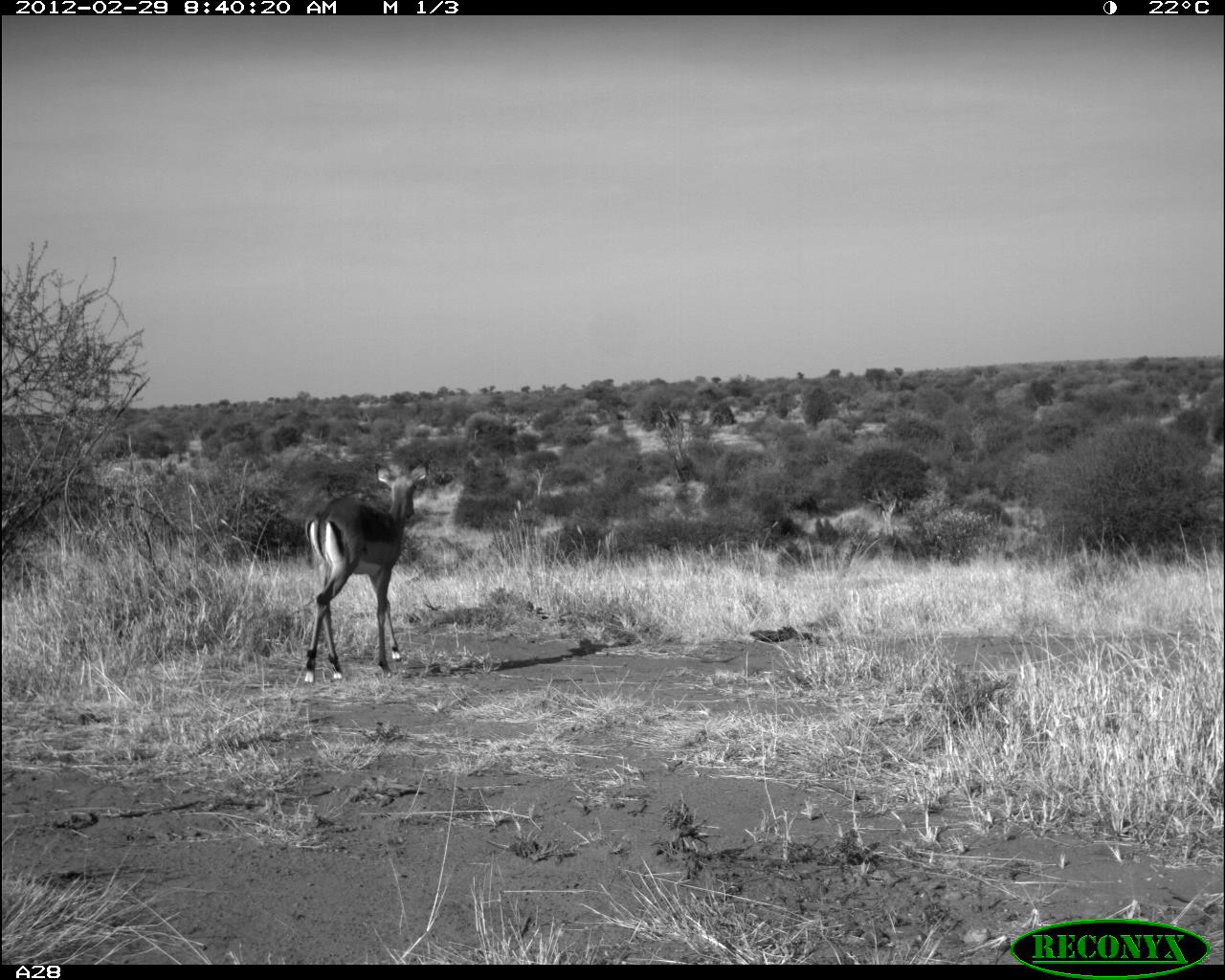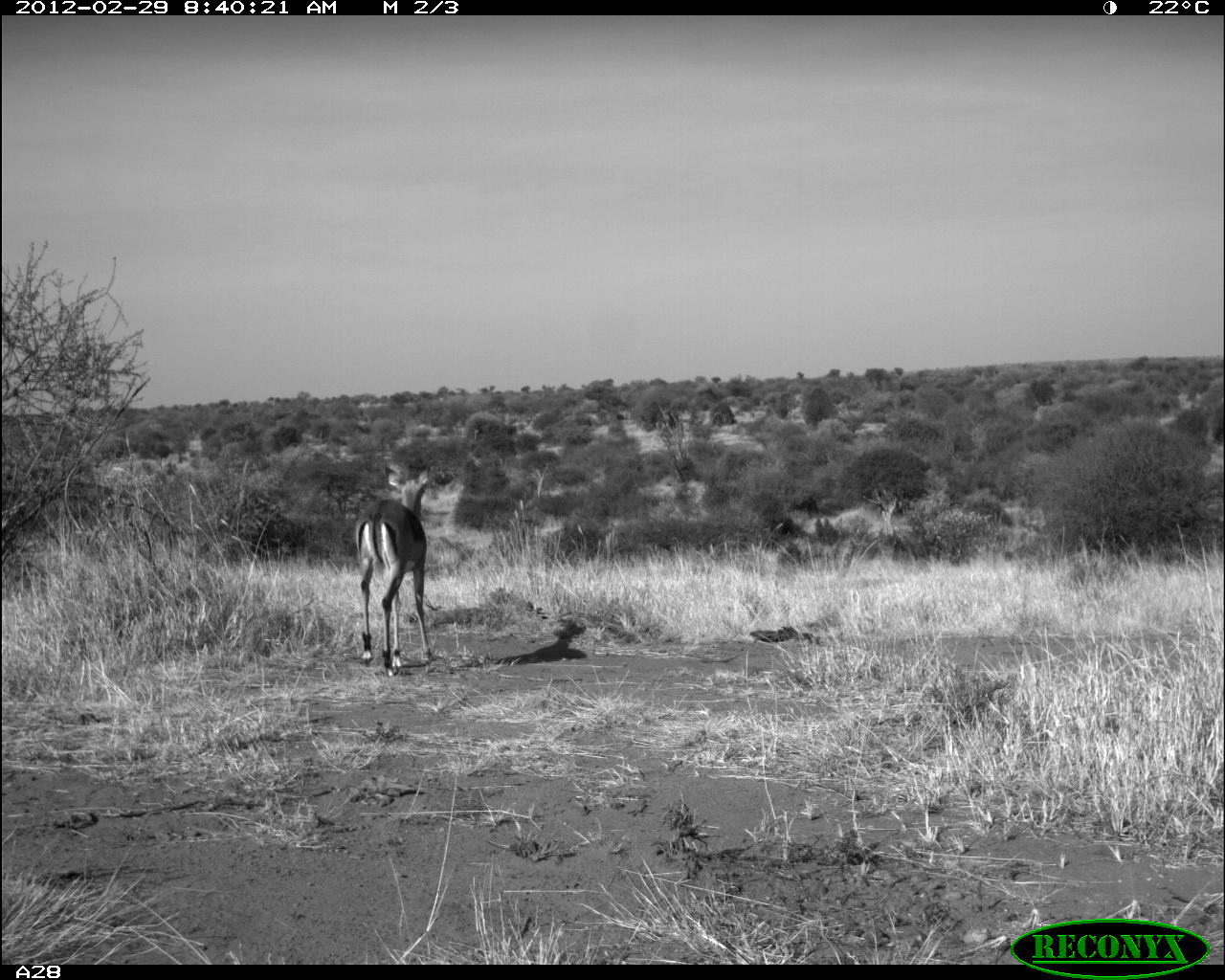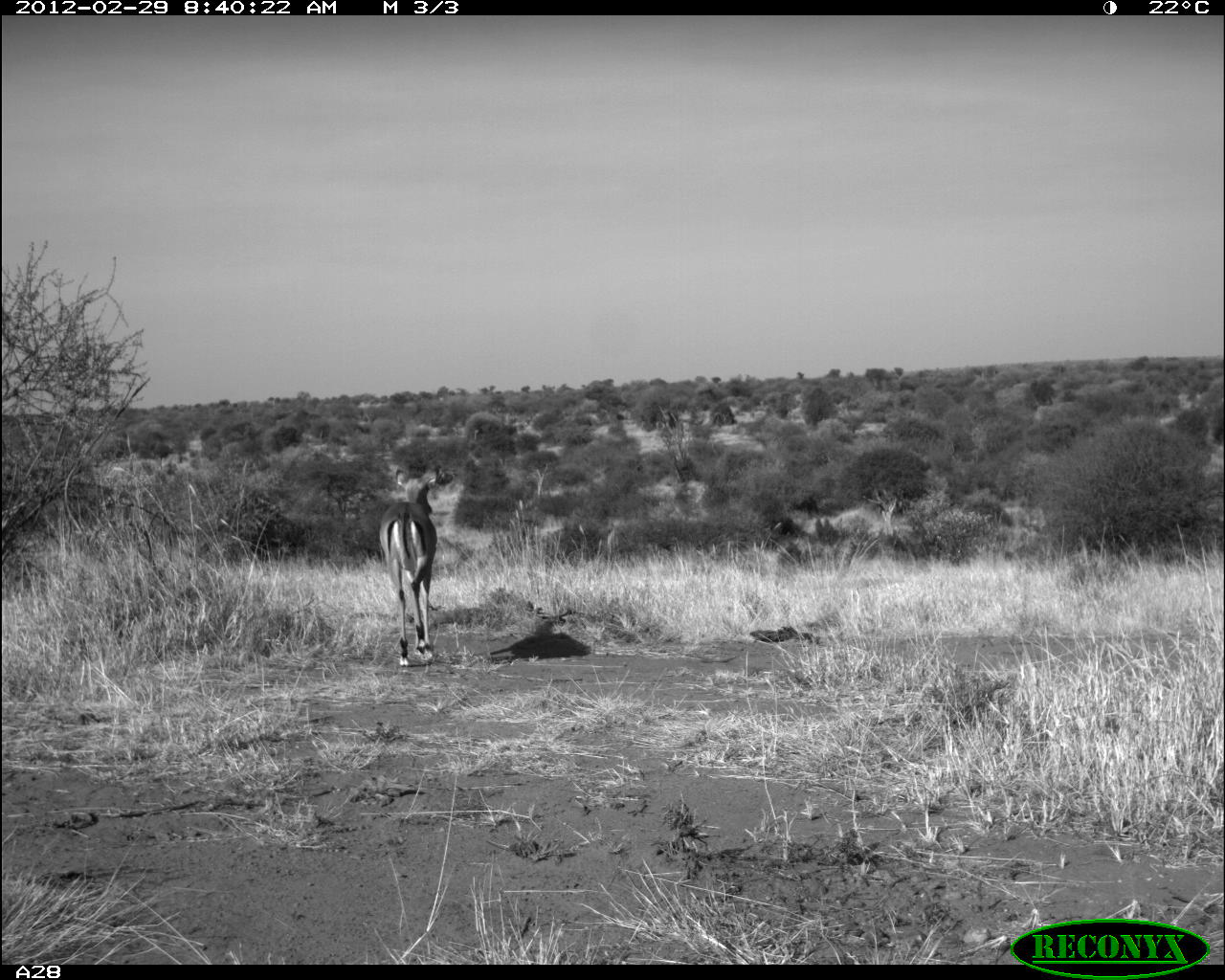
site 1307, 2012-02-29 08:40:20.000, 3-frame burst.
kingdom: Animalia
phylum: Chordata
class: Mammalia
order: Artiodactyla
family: Bovidae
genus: Aepyceros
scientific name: Aepyceros melampus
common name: impala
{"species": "Aepyceros melampus (impala)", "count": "1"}